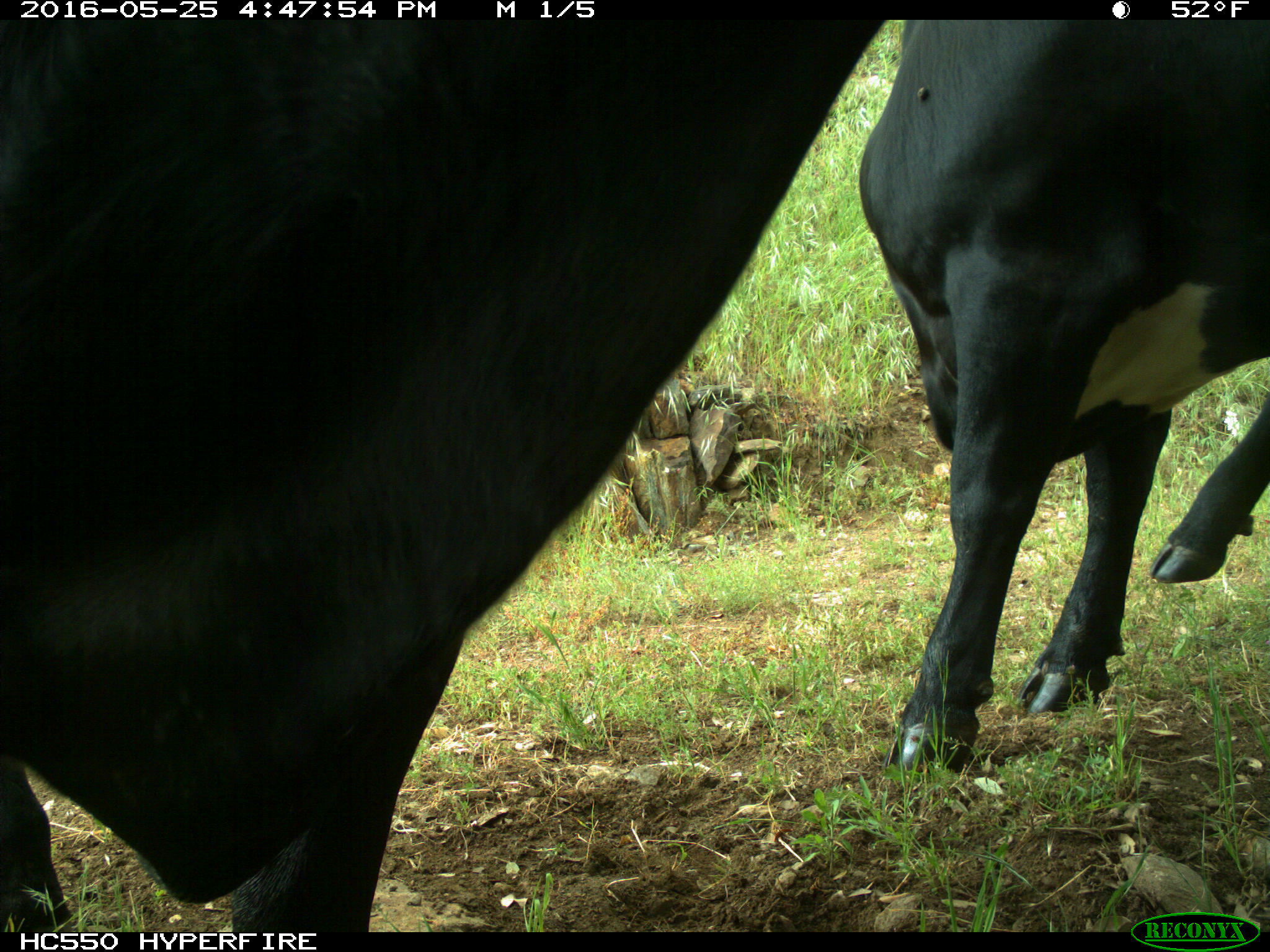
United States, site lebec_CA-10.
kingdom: Animalia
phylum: Chordata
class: Mammalia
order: Artiodactyla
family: Bovidae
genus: Bos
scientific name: Bos taurus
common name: domestic cow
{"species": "Bos taurus (domestic cow)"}